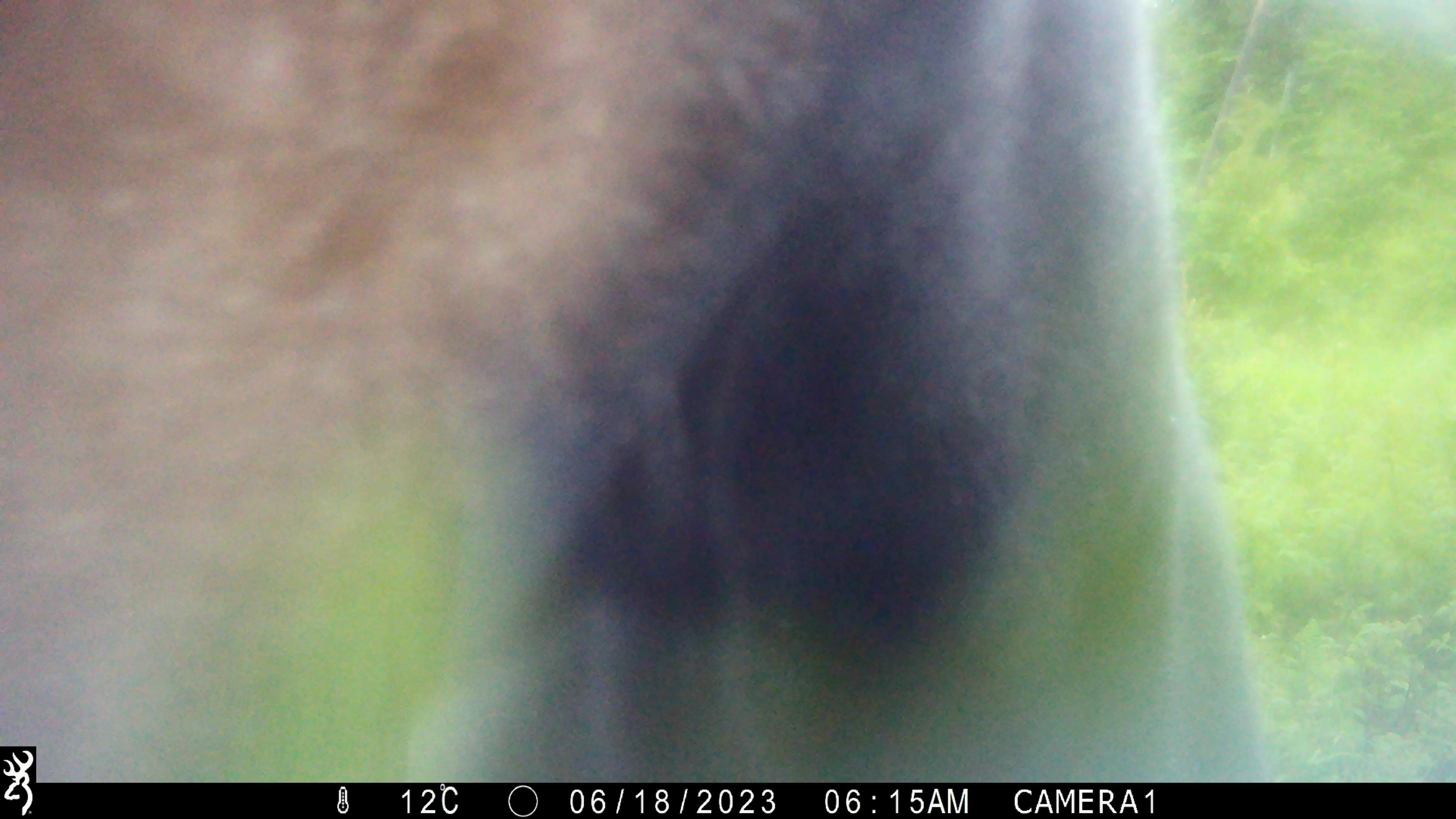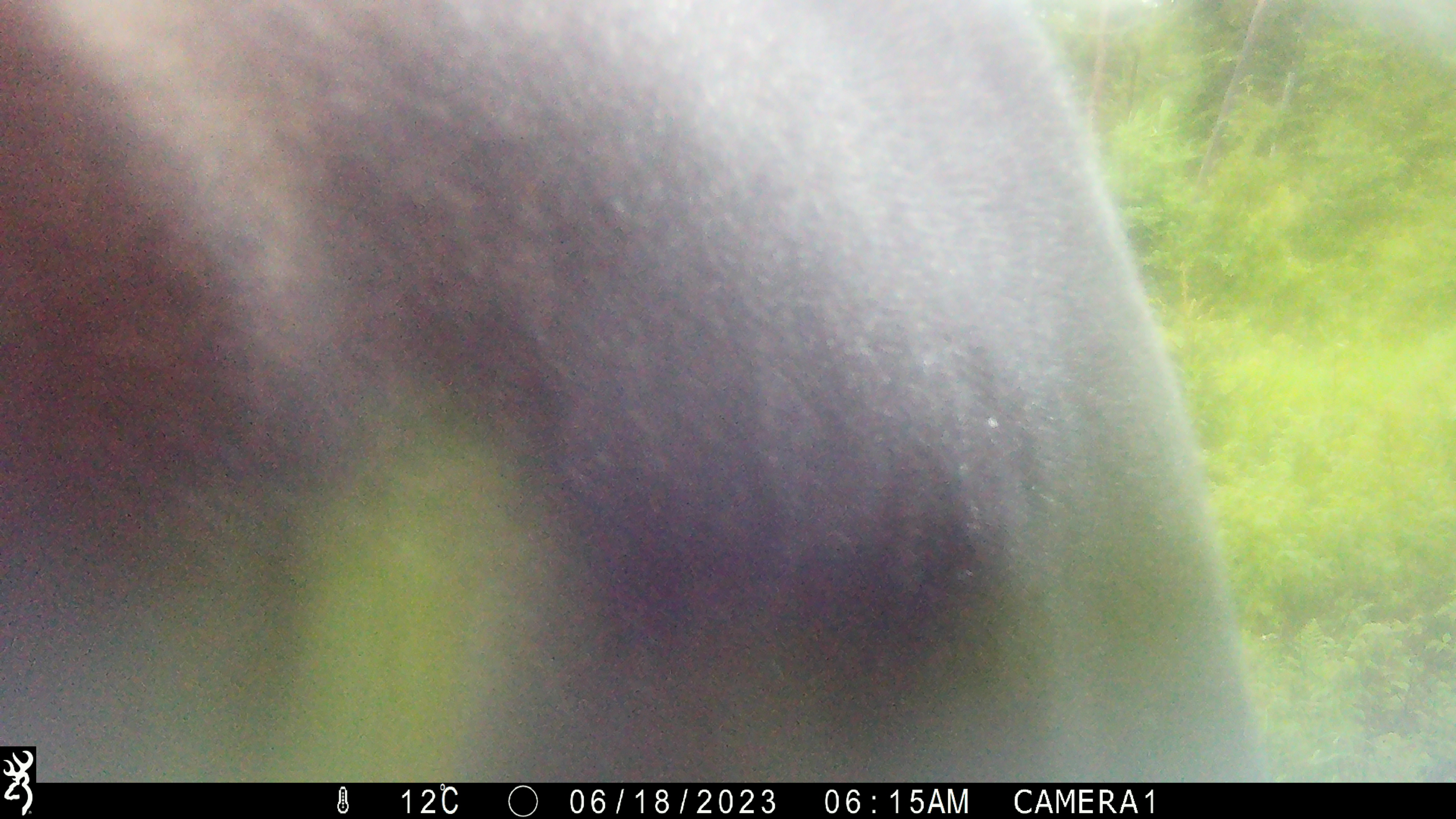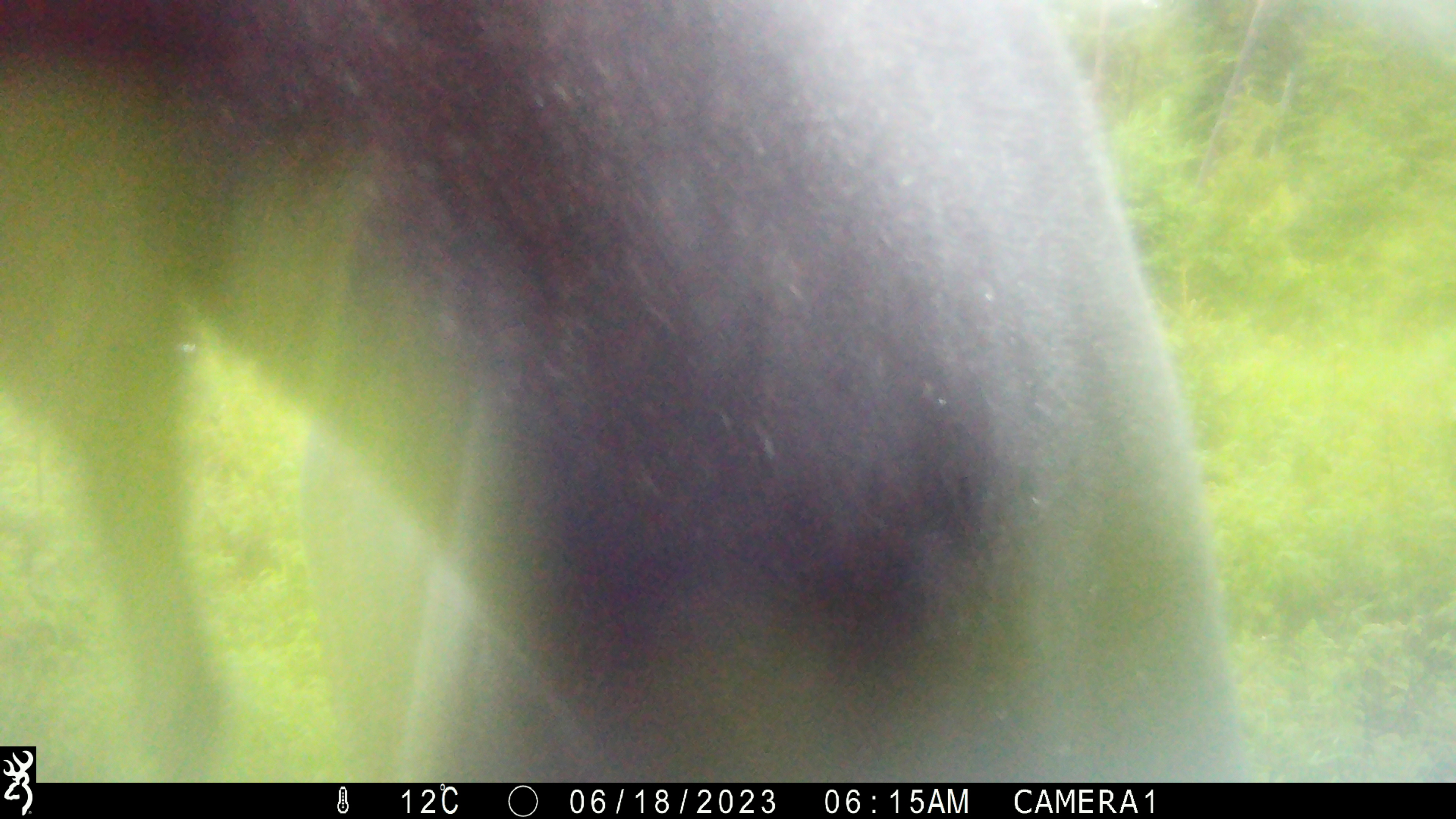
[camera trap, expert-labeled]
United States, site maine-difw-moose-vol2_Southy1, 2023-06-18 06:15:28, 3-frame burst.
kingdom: Animalia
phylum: Chordata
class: Mammalia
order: Artiodactyla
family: Cervidae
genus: Alces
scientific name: Alces alces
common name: moose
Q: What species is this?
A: Moose (Alces alces).